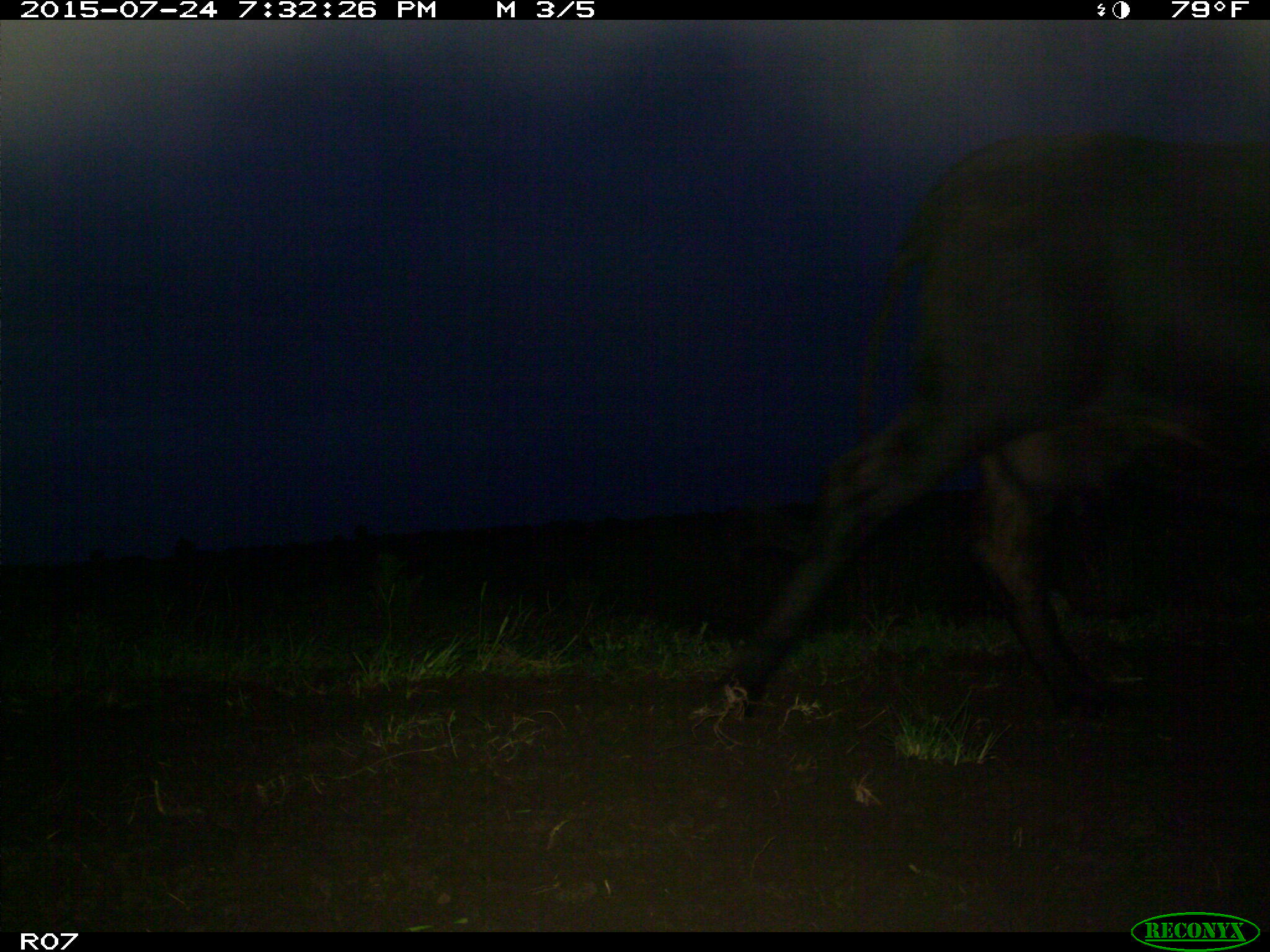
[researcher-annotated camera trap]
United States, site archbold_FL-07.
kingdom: Animalia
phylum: Chordata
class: Mammalia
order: Artiodactyla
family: Bovidae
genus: Bos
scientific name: Bos taurus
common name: domestic cow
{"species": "Bos taurus (domestic cow)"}